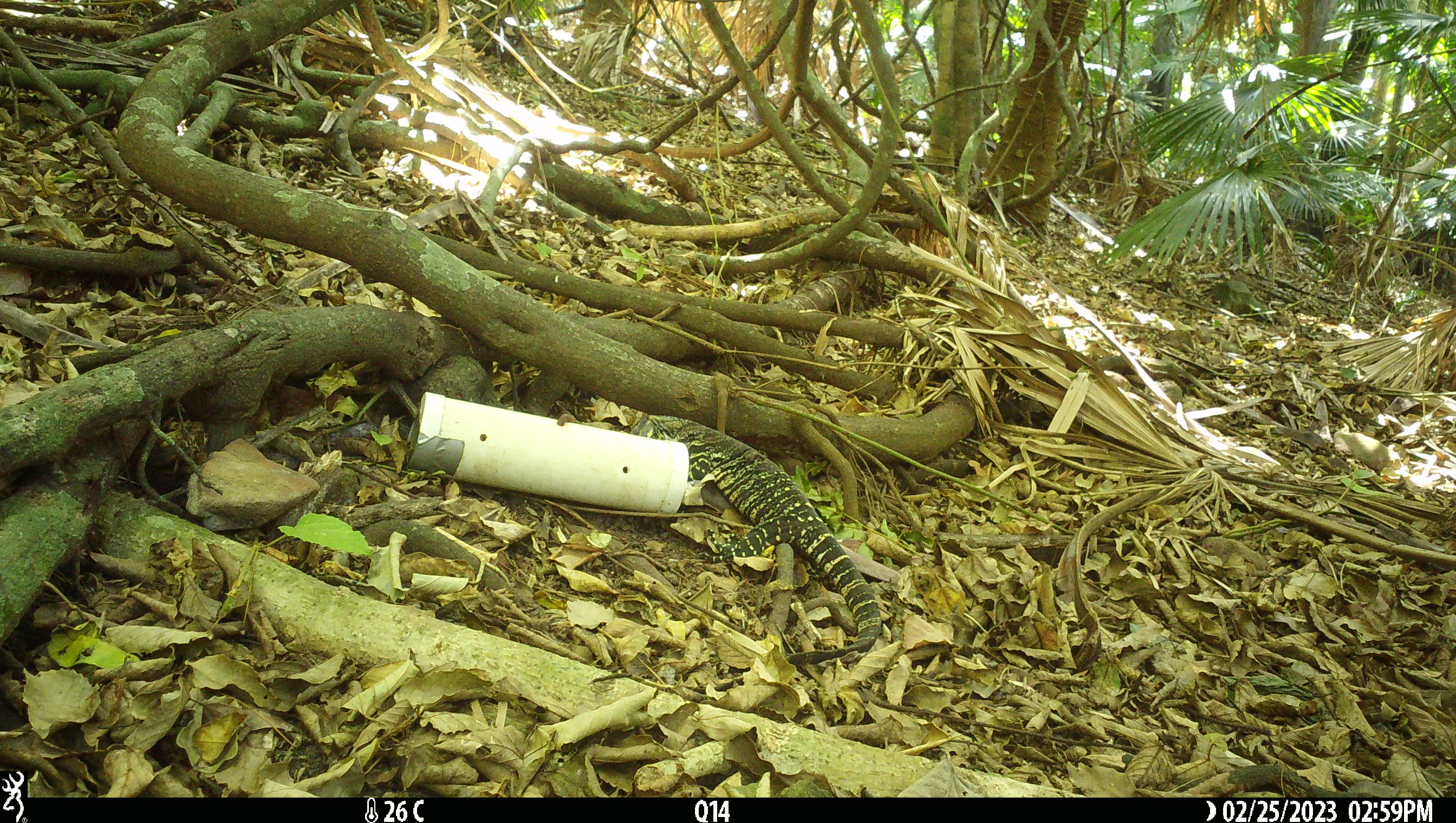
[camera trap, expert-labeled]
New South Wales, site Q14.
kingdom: Animalia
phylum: Chordata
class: Reptilia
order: Squamata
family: Varanidae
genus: Varanus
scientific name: Varanus varius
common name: lace monitor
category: goanna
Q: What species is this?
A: Goanna (lace monitor) (Varanus varius).